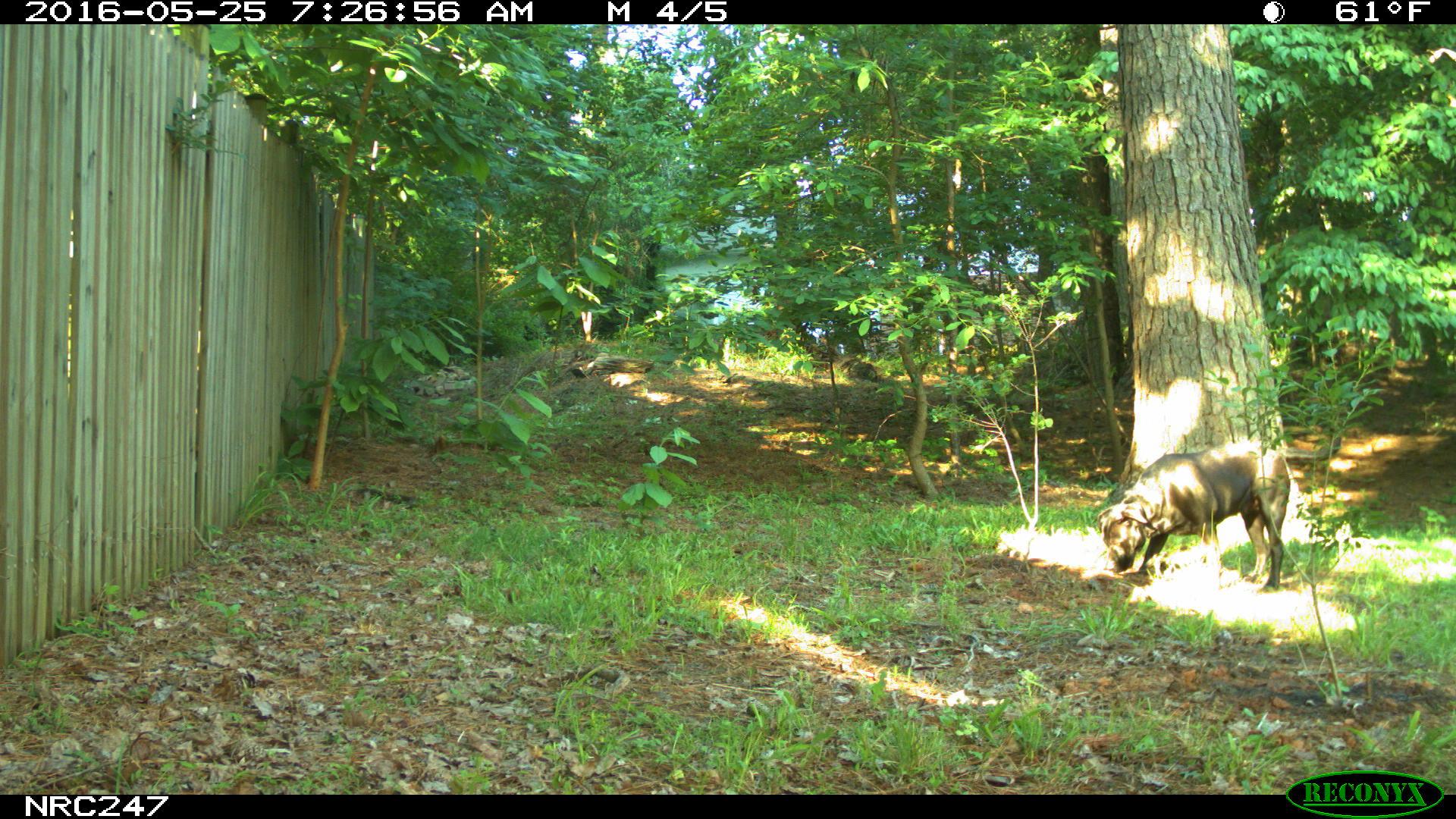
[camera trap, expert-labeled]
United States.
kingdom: Animalia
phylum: Chordata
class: Mammalia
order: Carnivora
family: Canidae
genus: Canis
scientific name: Canis familiaris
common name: domestic dog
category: Dog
Dog (domestic dog) (Canis familiaris).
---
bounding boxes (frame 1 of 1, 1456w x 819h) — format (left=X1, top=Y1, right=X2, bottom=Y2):
Dog: (left=1090, top=421, right=1343, bottom=596)